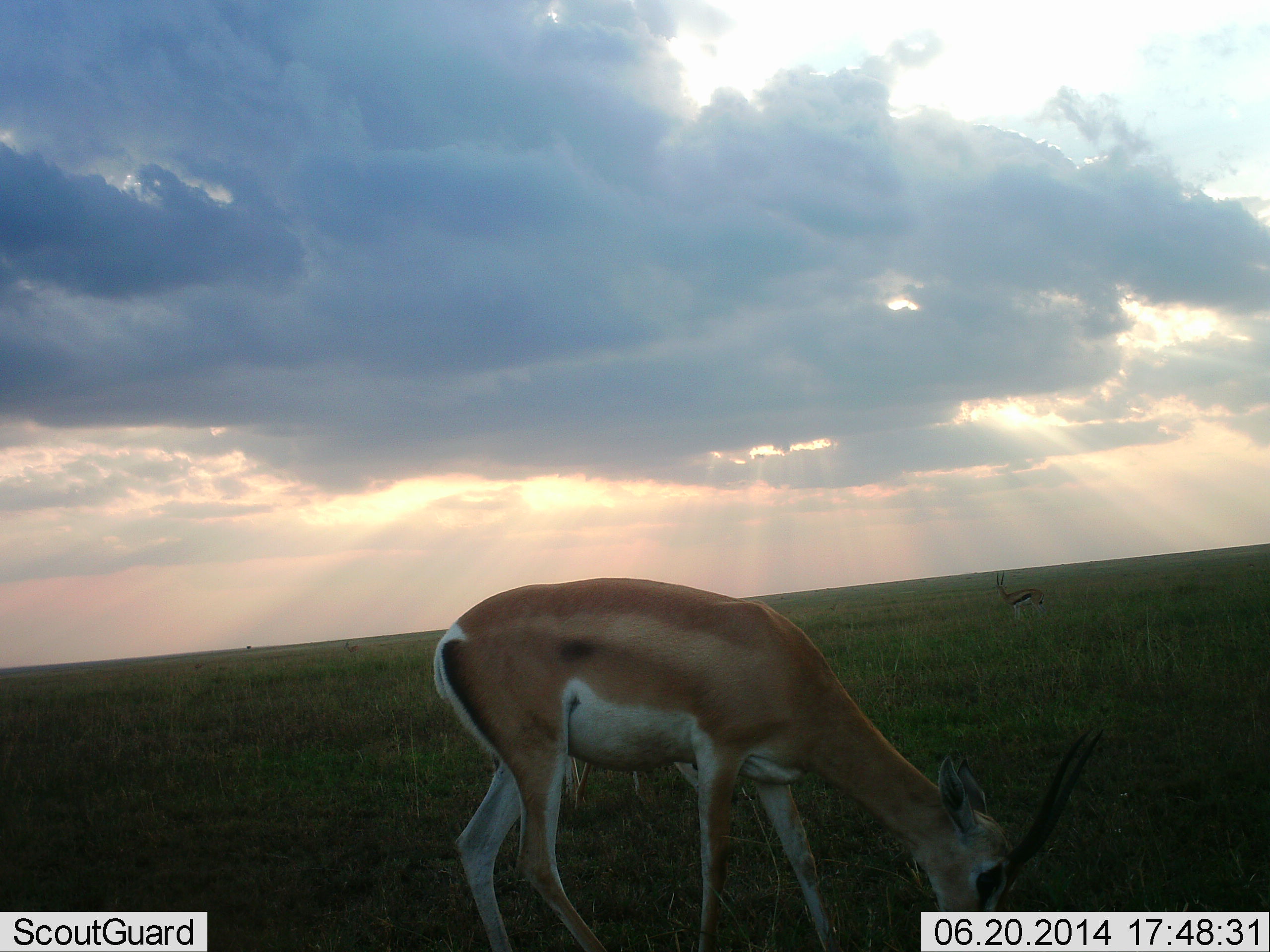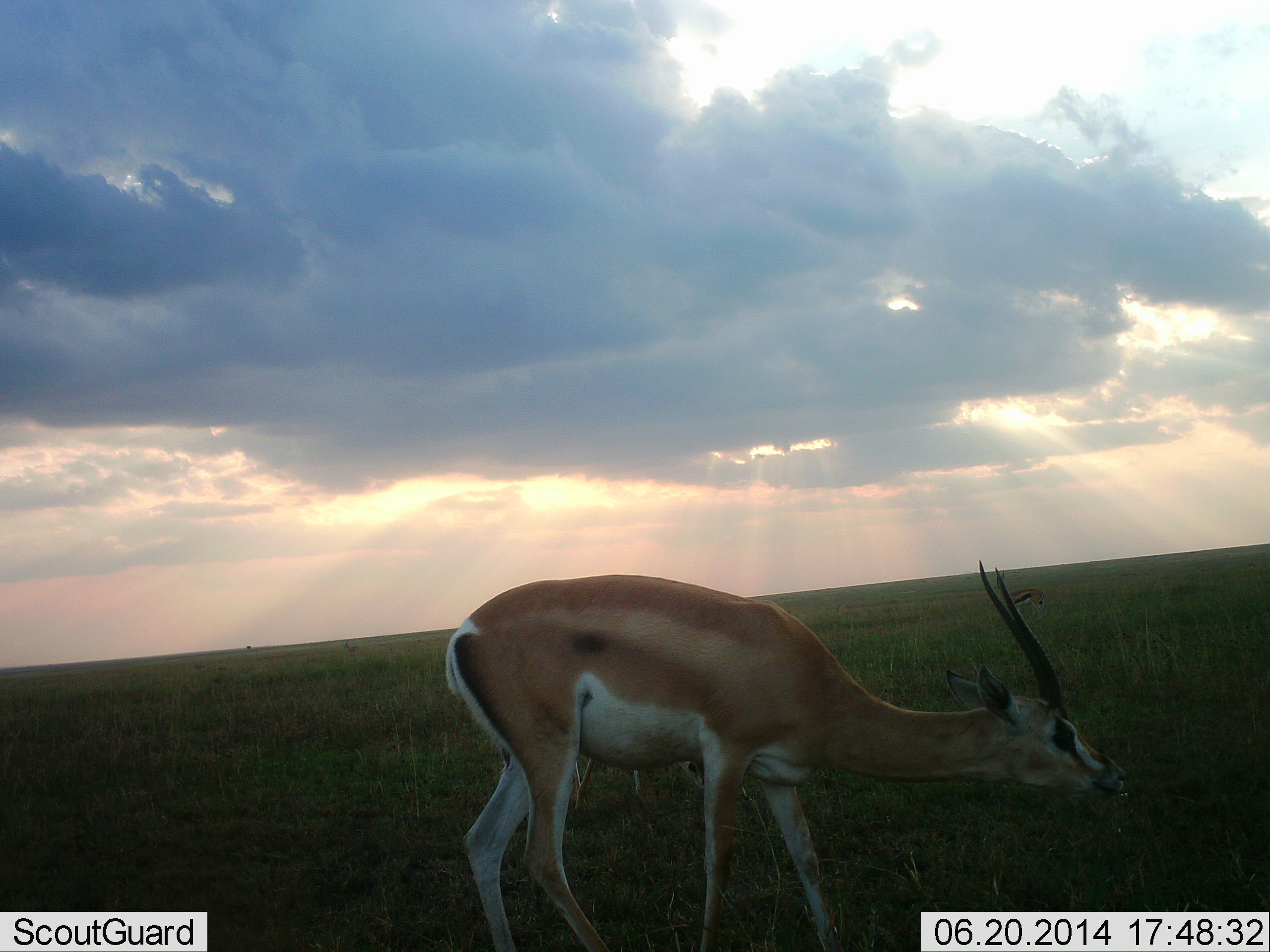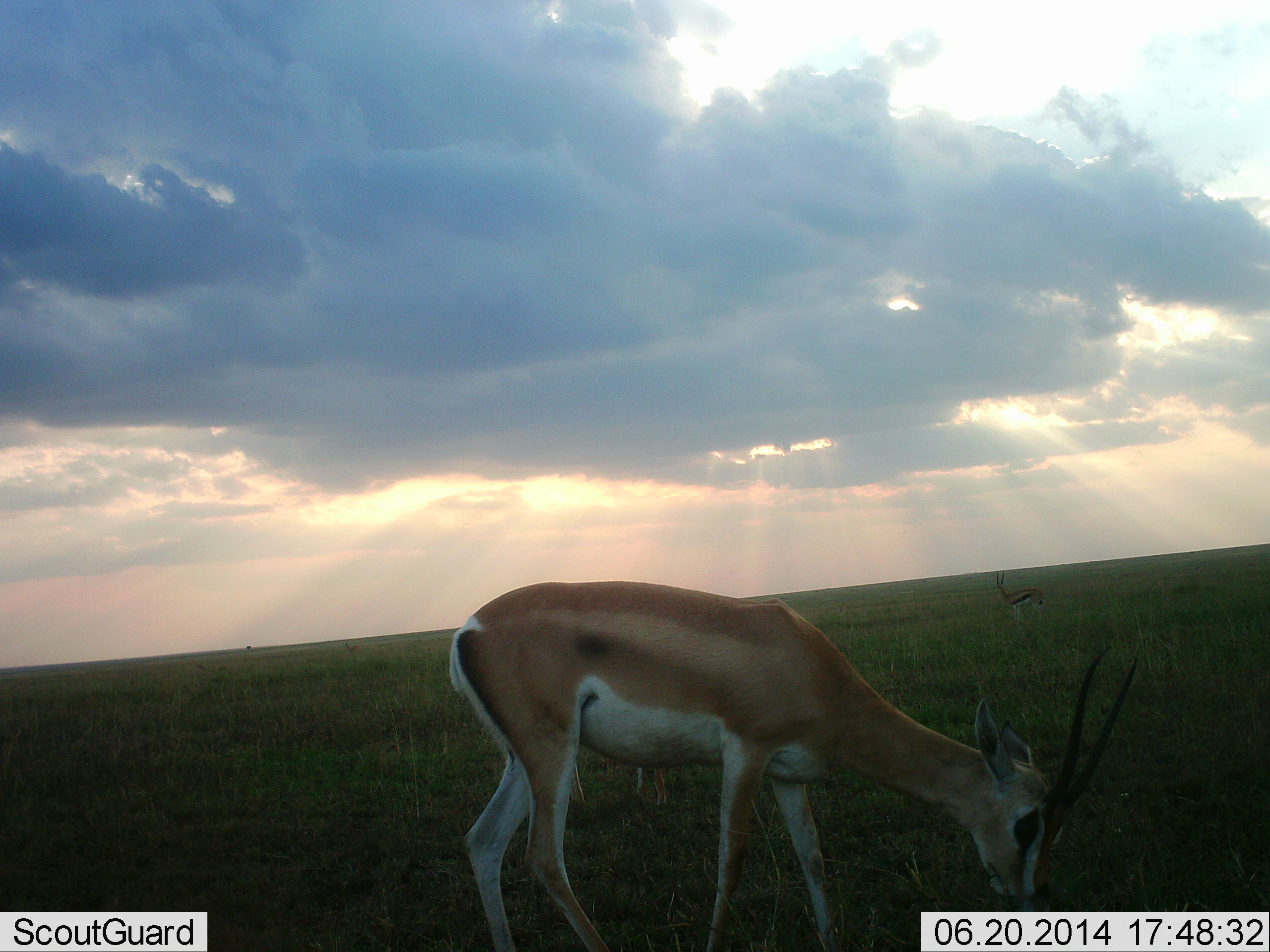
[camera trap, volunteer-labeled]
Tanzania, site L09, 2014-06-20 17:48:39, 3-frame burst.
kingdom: Animalia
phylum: Chordata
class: Mammalia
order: Artiodactyla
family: Bovidae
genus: Nanger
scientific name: Nanger granti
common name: grant's gazelle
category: gazellegrants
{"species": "gazellegrants (grant's gazelle) (Nanger granti)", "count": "1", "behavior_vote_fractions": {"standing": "67%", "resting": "0%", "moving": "0%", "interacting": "0%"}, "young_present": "7%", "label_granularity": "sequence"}